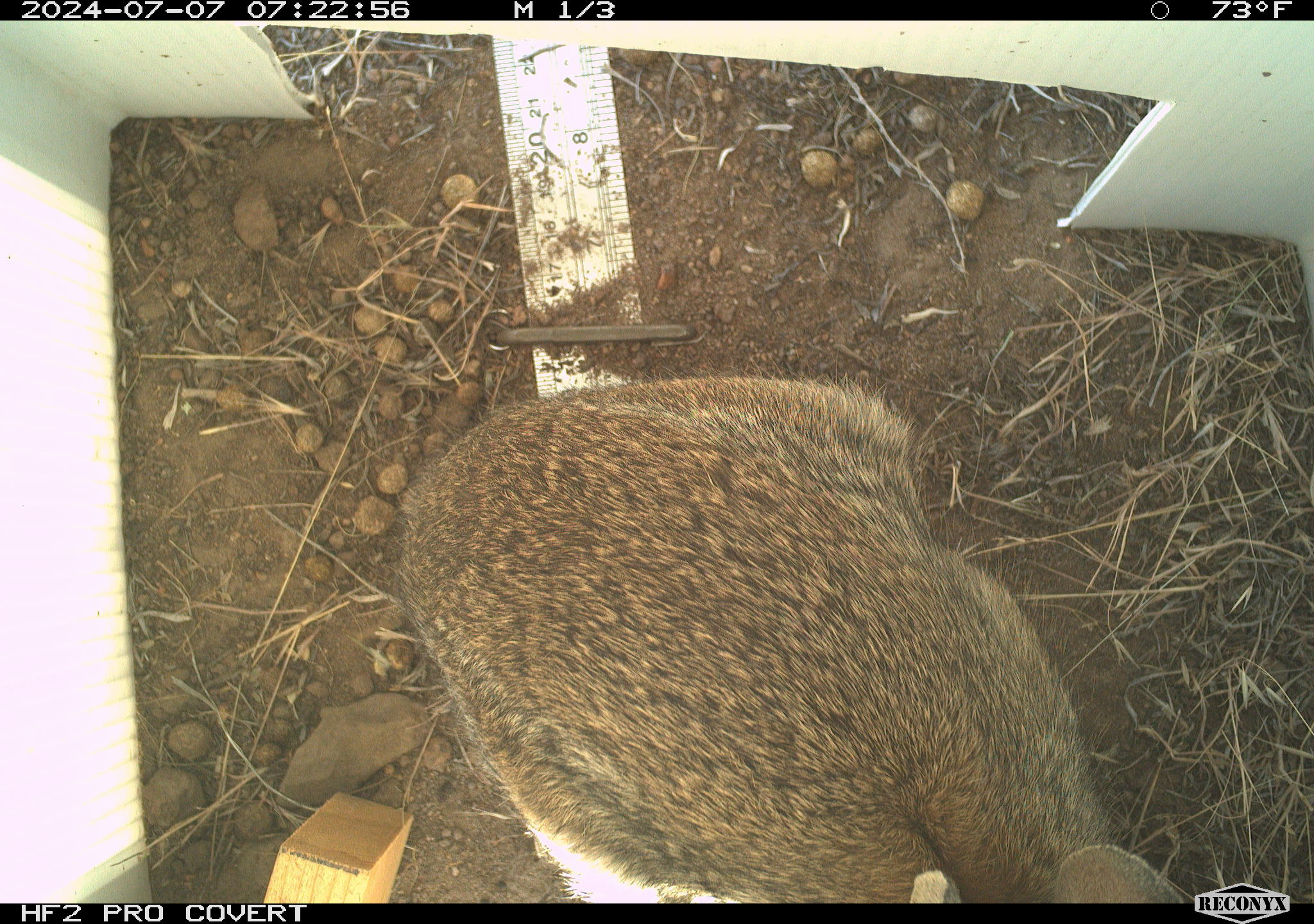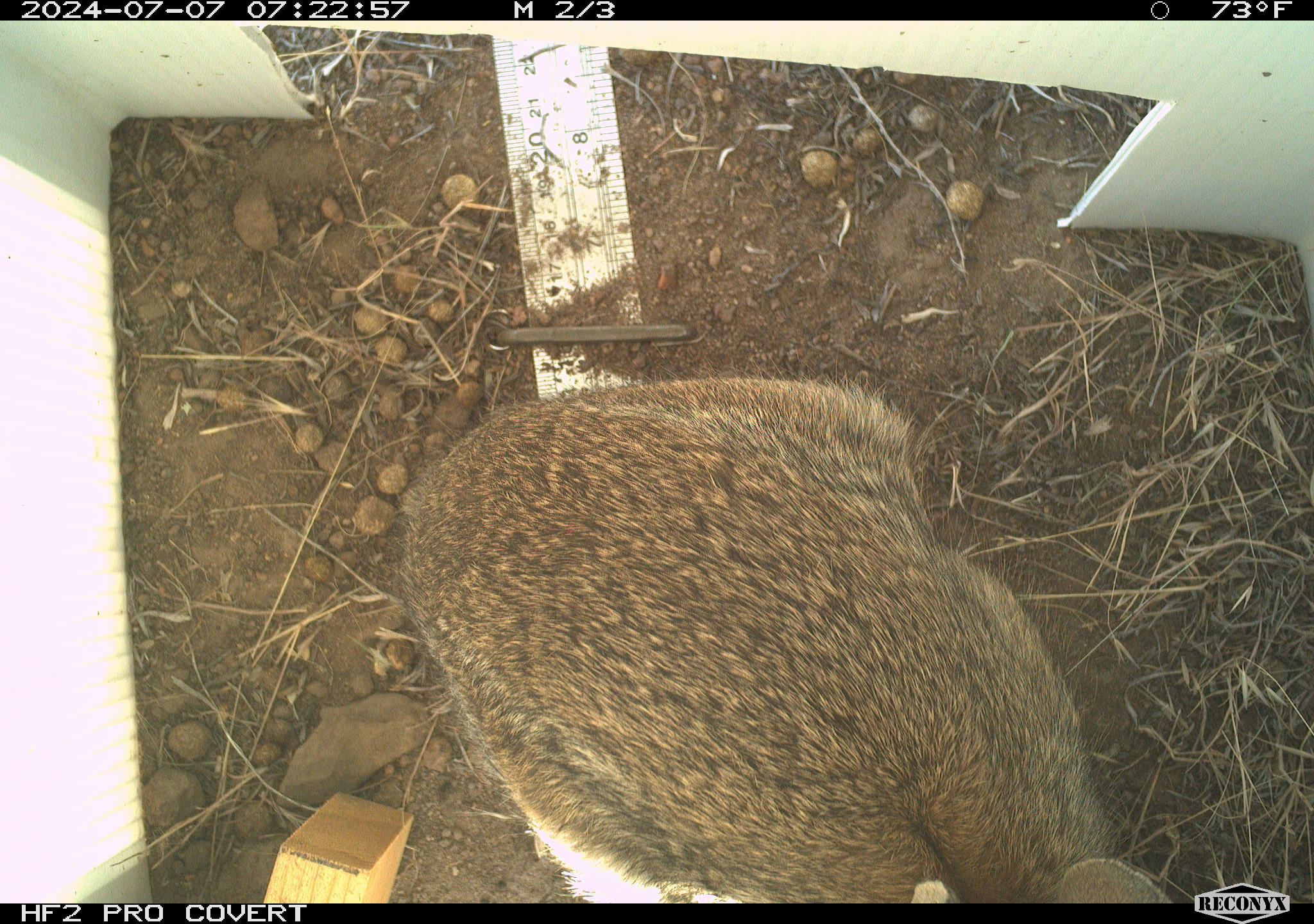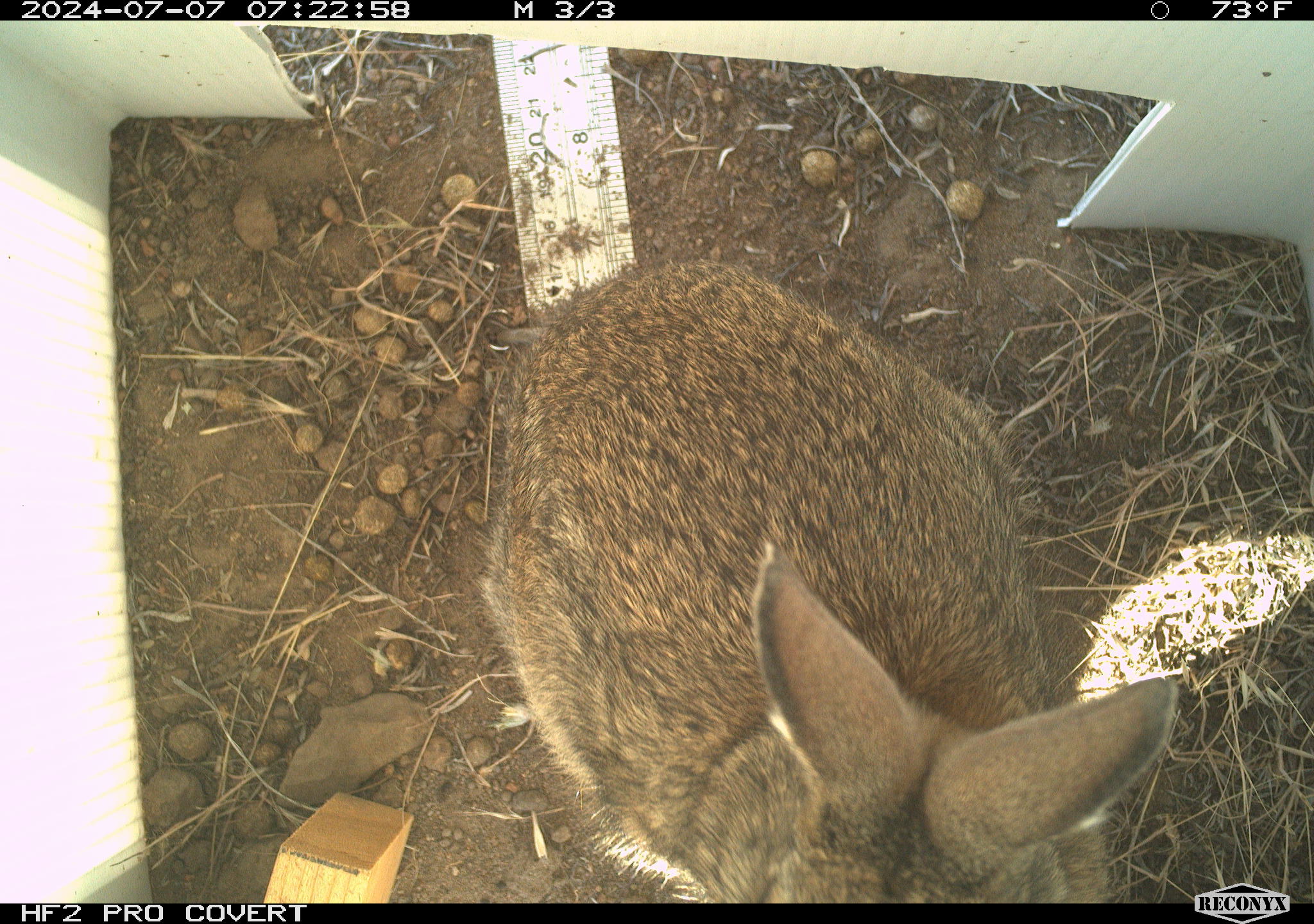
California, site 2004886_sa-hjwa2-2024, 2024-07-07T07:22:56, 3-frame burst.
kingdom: Animalia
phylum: Chordata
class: Mammalia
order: Lagomorpha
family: Leporidae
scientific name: Leporidae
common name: rabbit or hare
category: rabbit and hare family